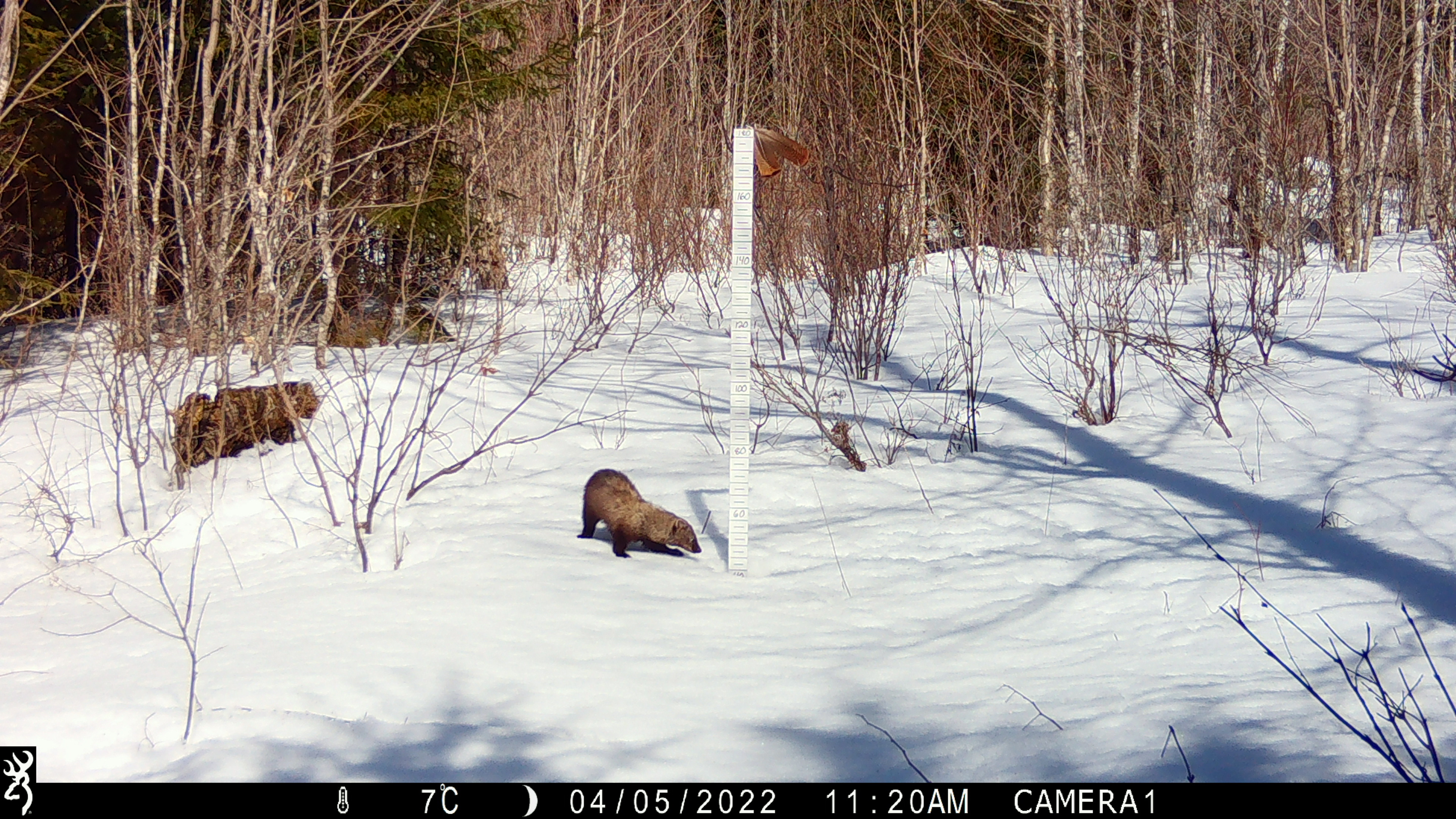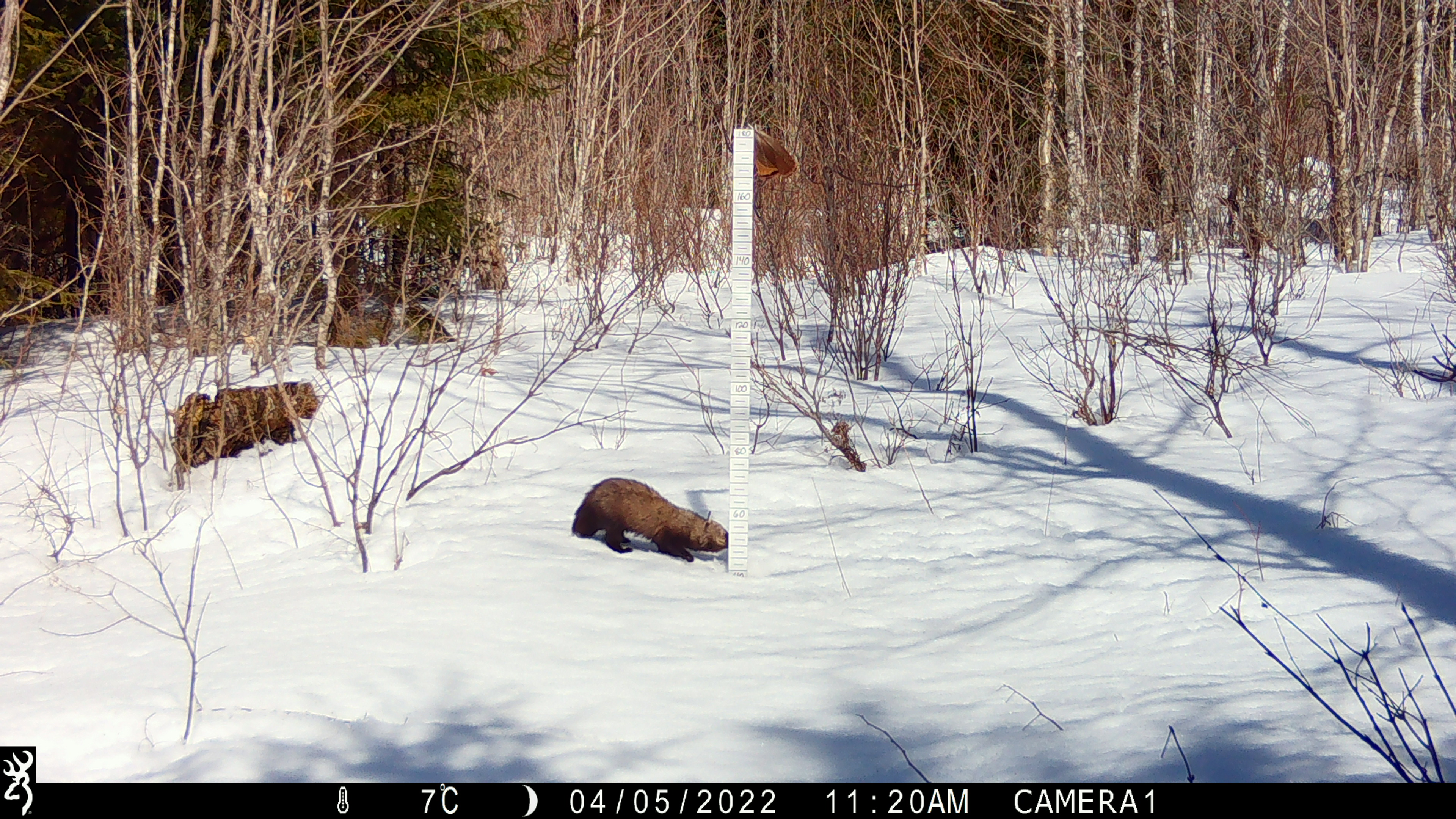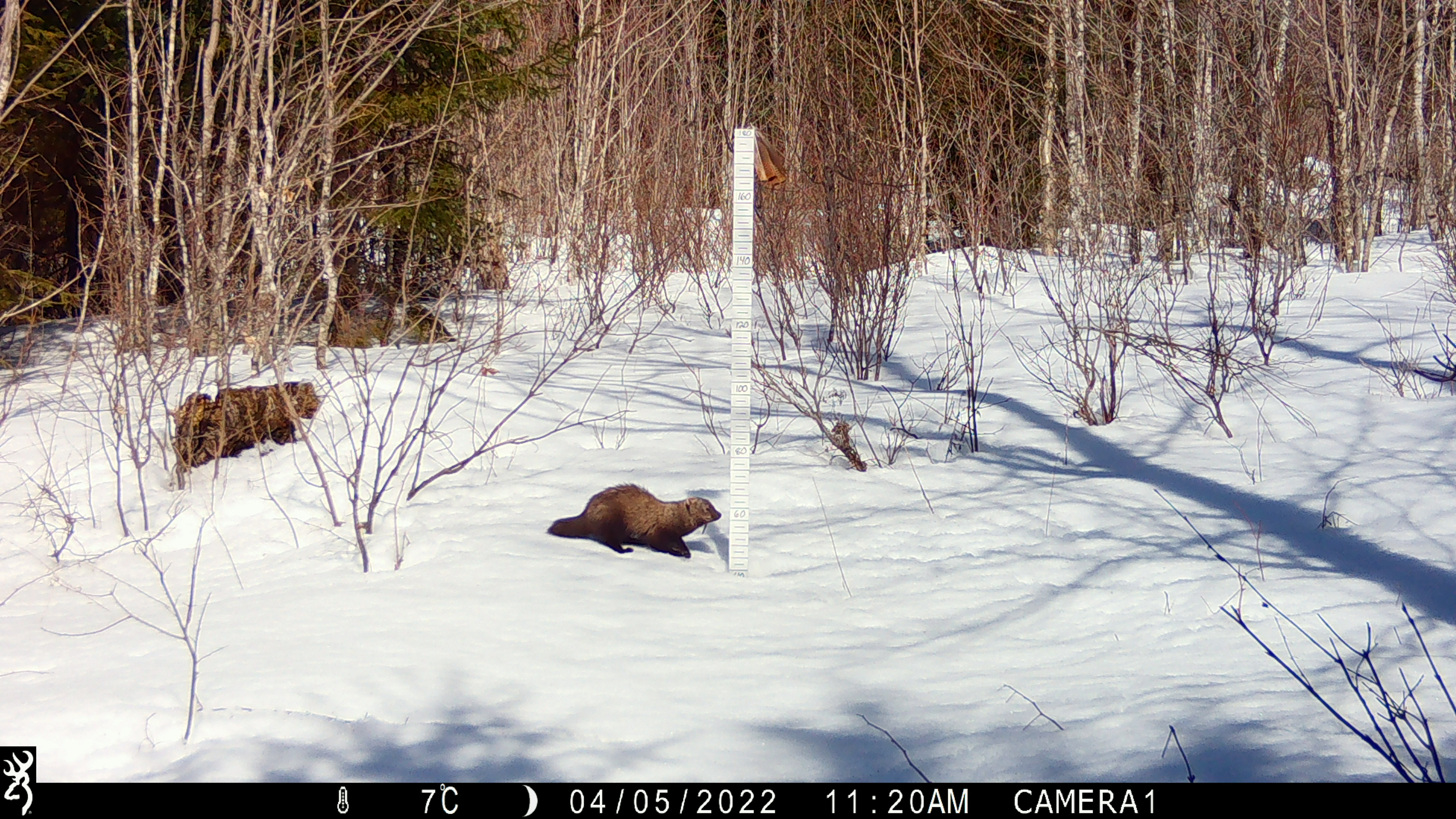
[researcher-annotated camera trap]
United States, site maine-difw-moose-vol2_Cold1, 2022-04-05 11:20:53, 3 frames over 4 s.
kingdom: Animalia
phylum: Chordata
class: Mammalia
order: Carnivora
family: Mustelidae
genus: Pekania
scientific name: Pekania pennanti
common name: fisher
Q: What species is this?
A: Fisher (Pekania pennanti).